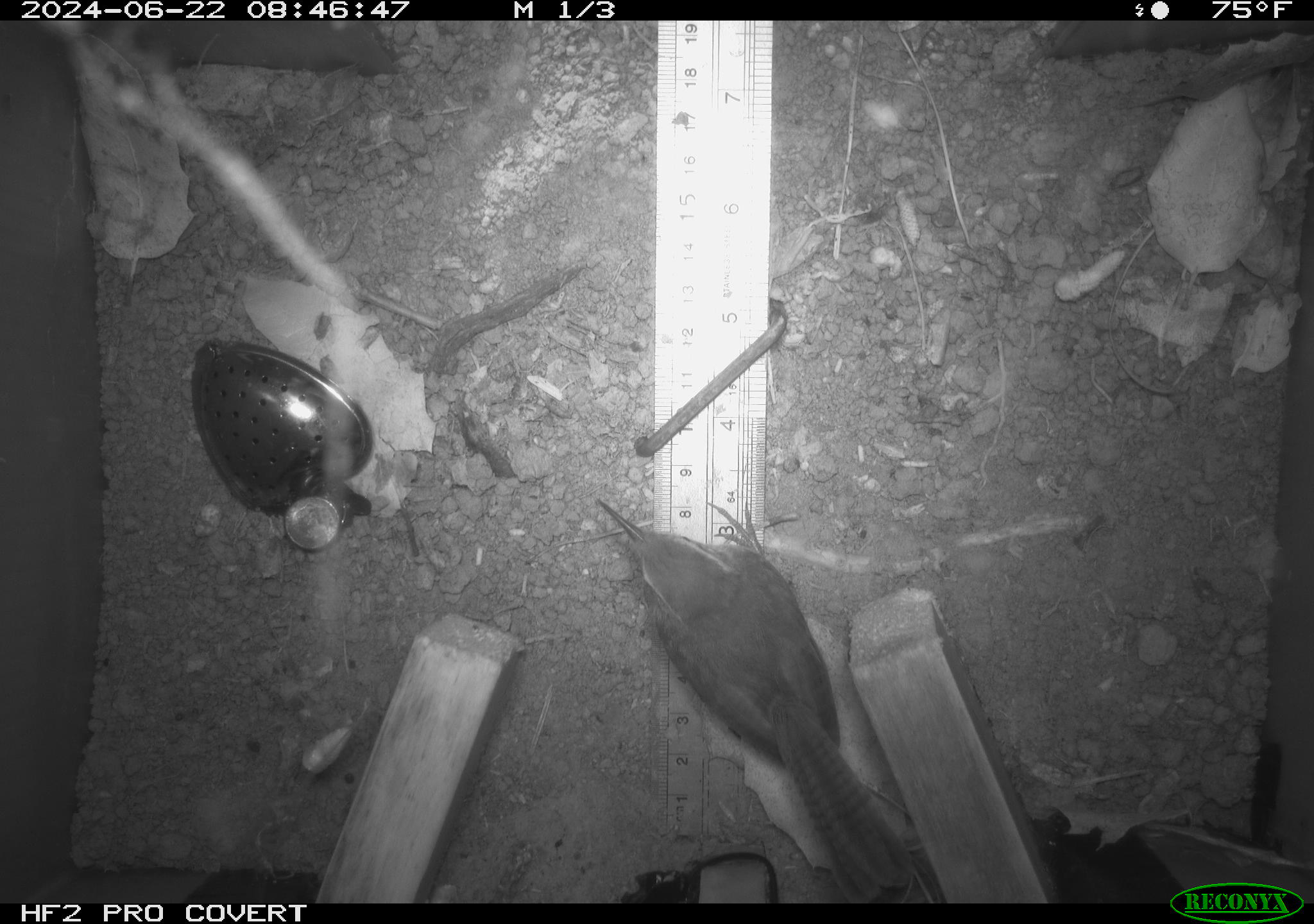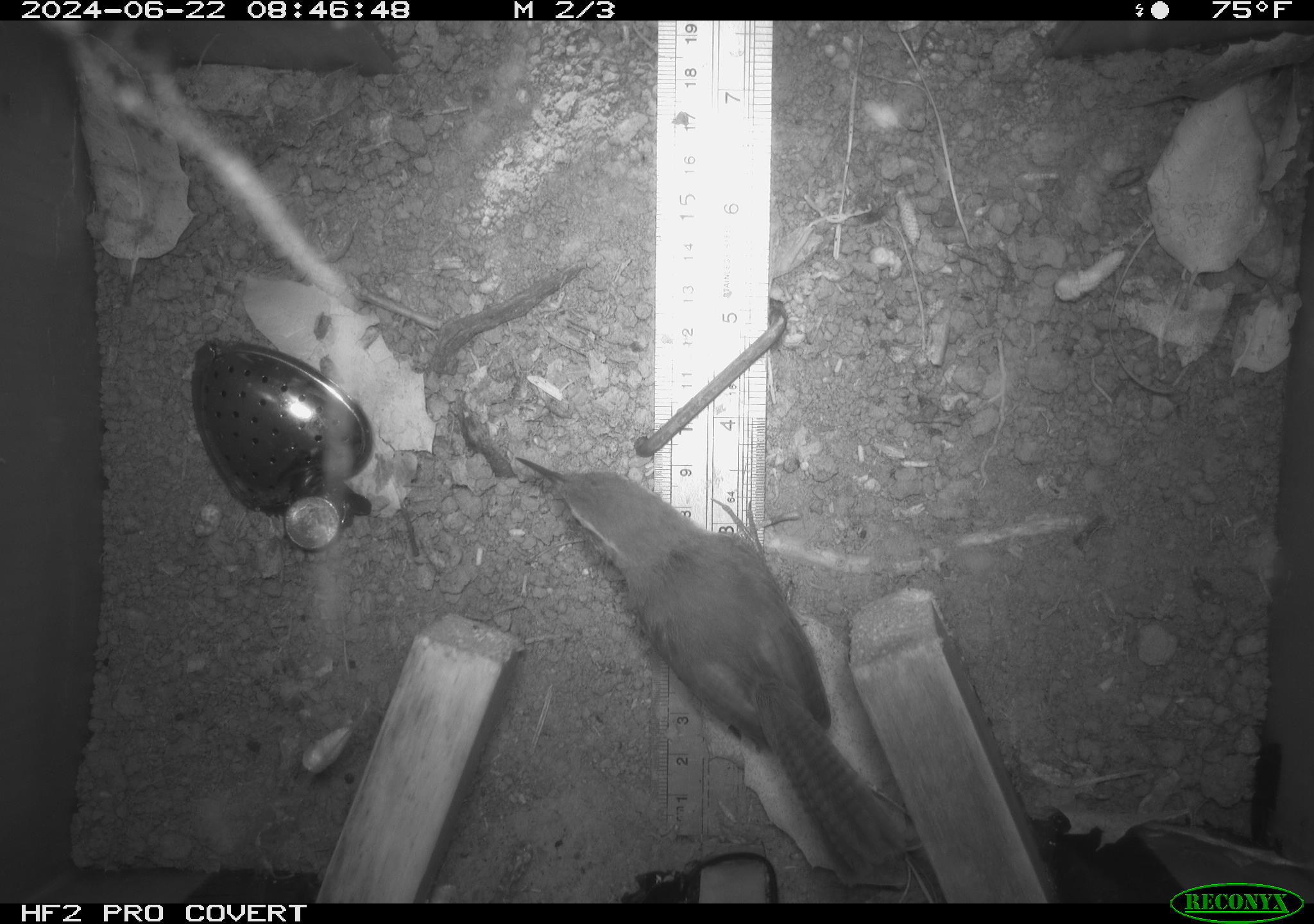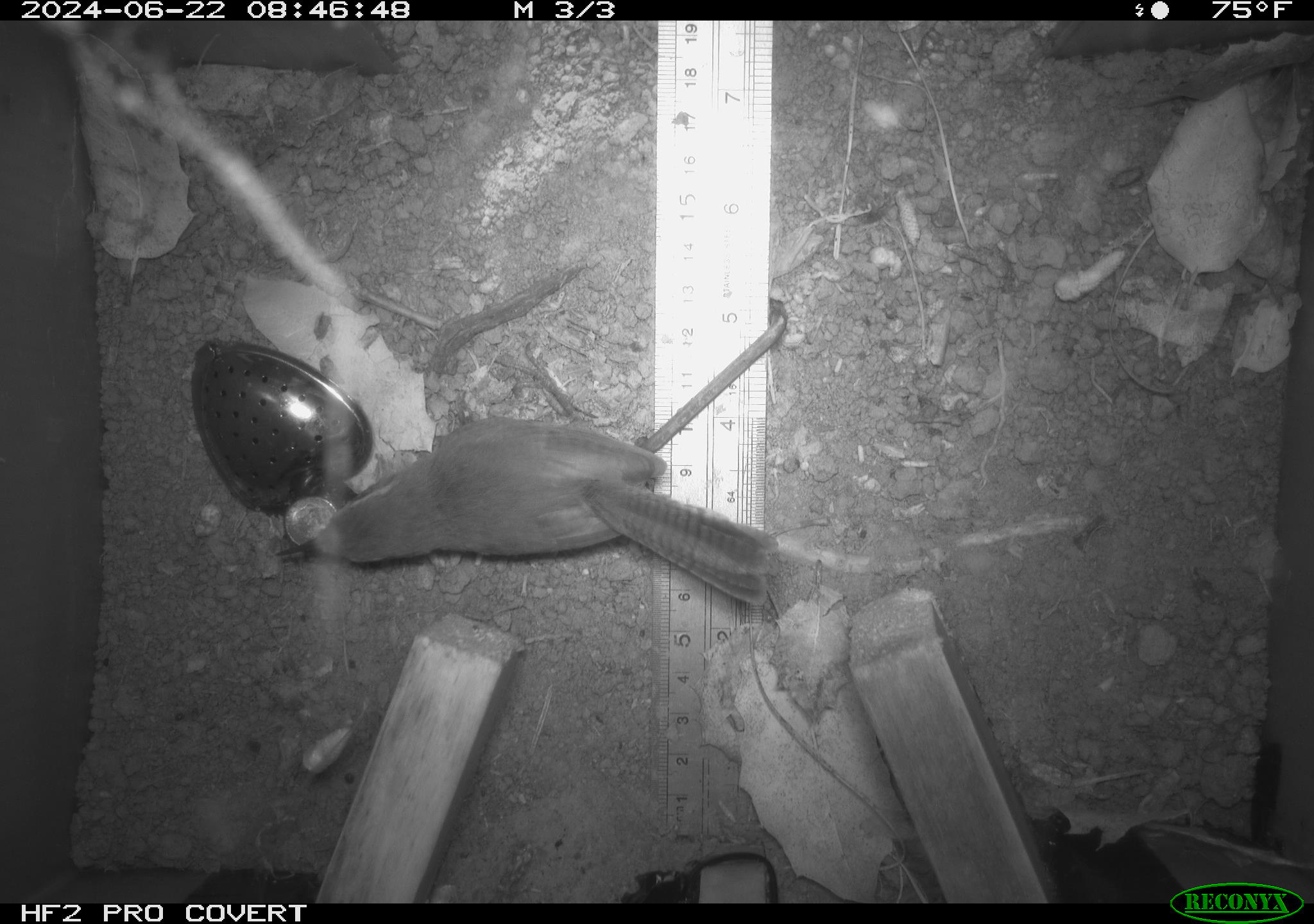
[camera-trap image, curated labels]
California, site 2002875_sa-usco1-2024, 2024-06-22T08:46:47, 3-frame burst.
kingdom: Animalia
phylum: Chordata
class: Aves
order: Passeriformes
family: Troglodytidae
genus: Thryomanes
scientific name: Thryomanes bewickii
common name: bewick's wren